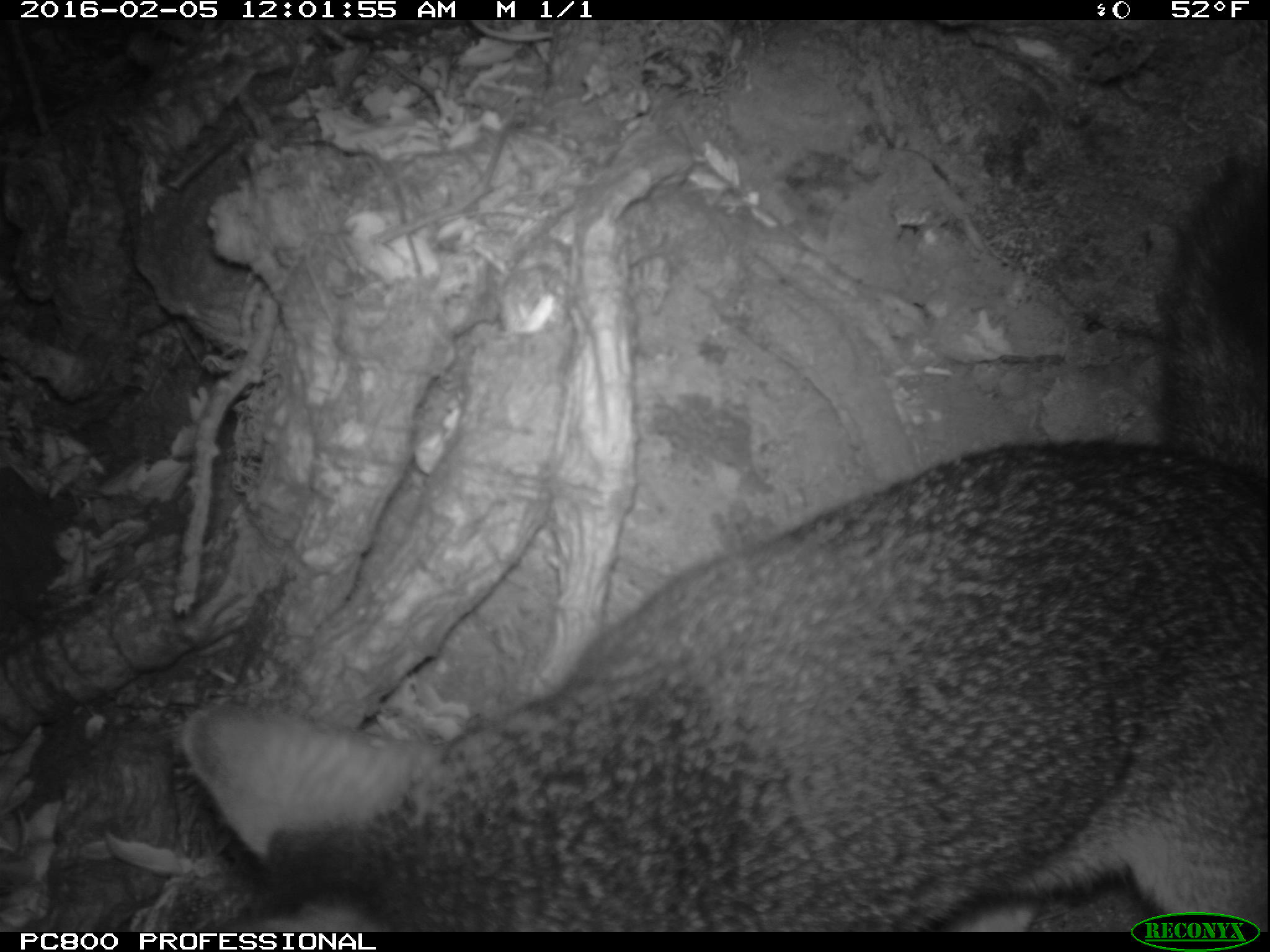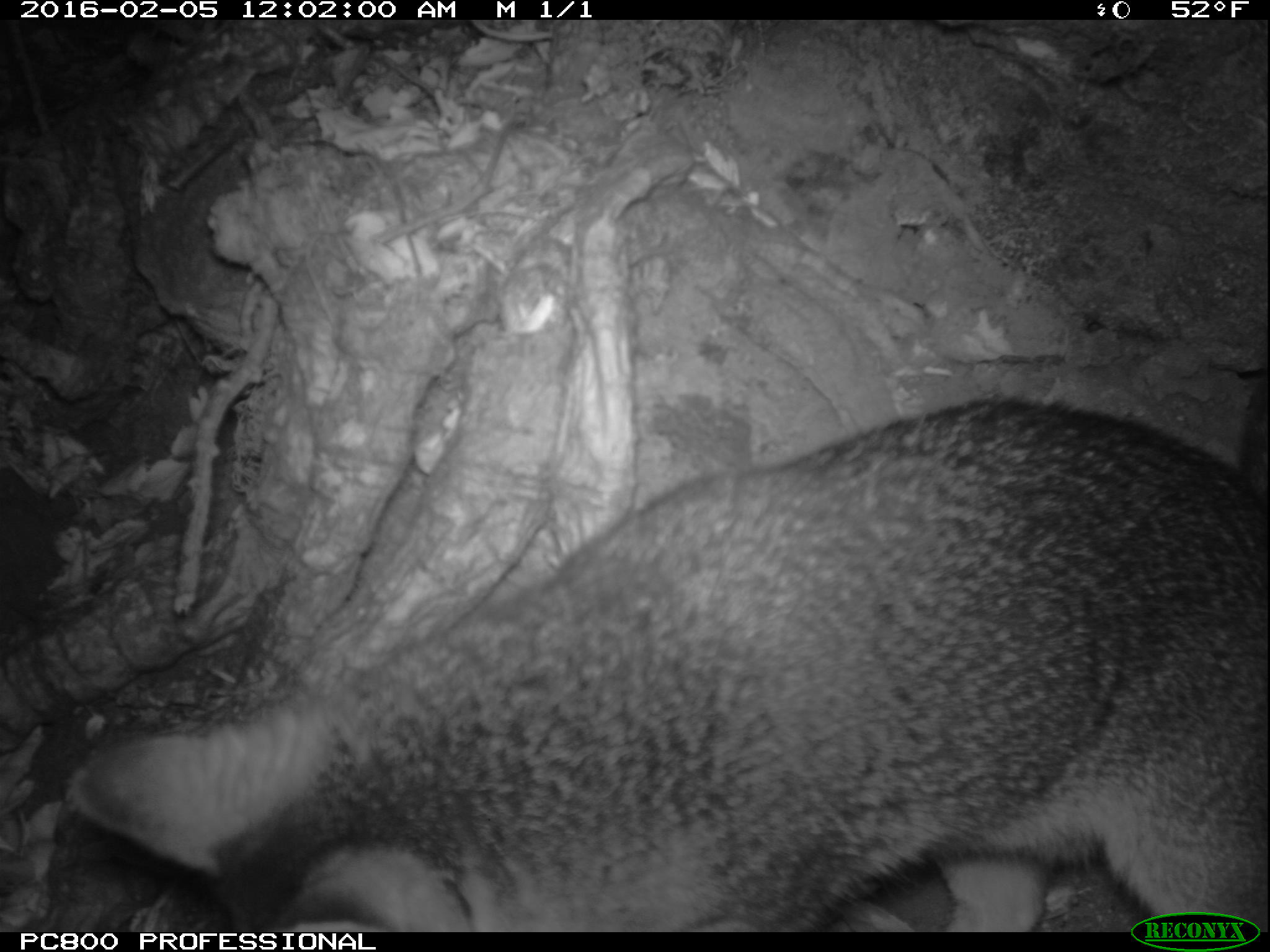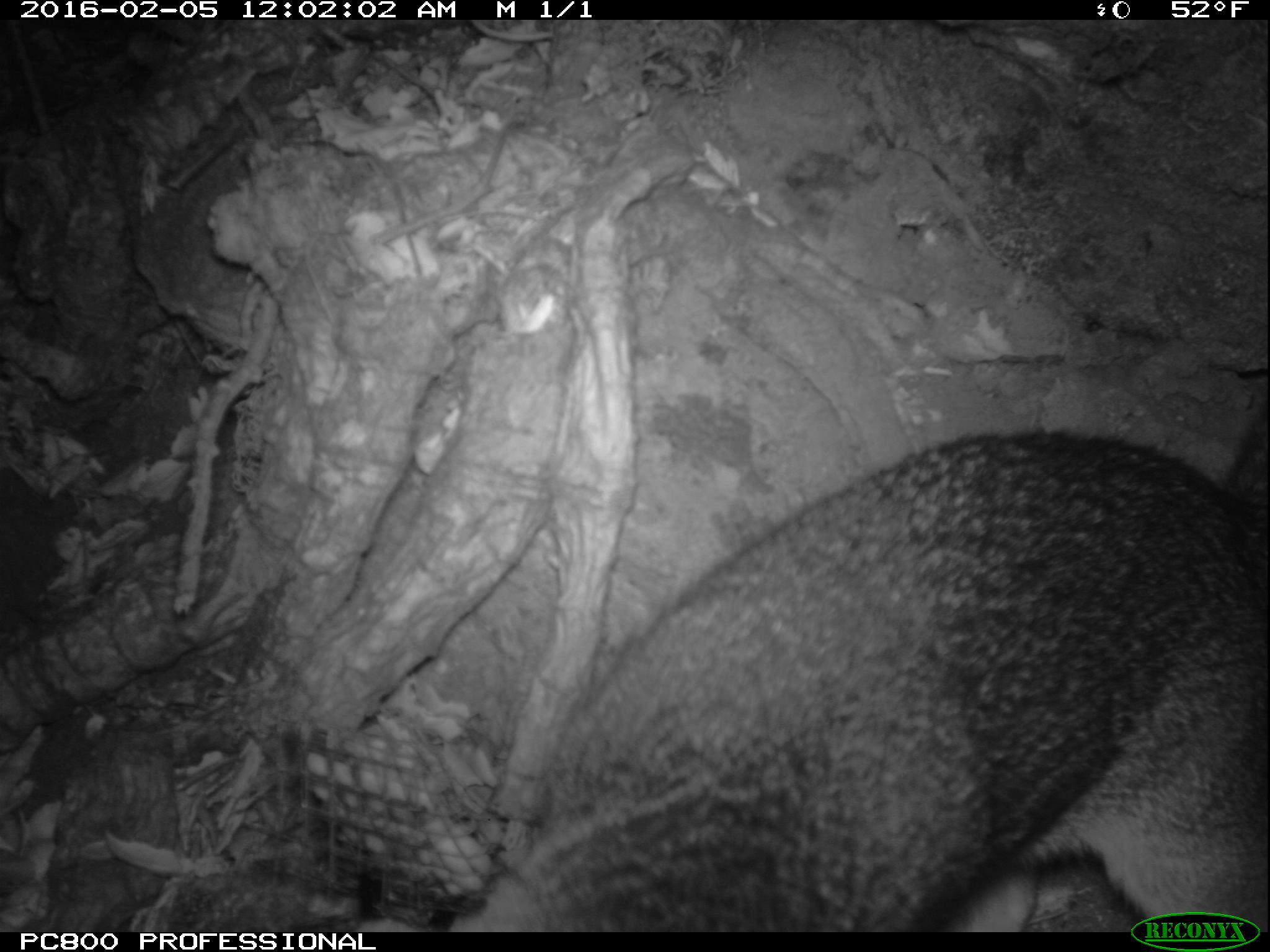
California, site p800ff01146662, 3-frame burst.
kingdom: Animalia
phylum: Chordata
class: Mammalia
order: Carnivora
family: Canidae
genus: Urocyon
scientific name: Urocyon littoralis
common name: island fox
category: fox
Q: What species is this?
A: Fox (island fox) (Urocyon littoralis).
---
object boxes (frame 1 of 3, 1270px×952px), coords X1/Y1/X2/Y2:
fox: 185/154/1268/932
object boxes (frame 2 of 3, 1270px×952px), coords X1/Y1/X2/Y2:
fox: 62/376/1269/929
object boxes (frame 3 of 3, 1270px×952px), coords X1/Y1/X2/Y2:
fox: 388/399/1269/932